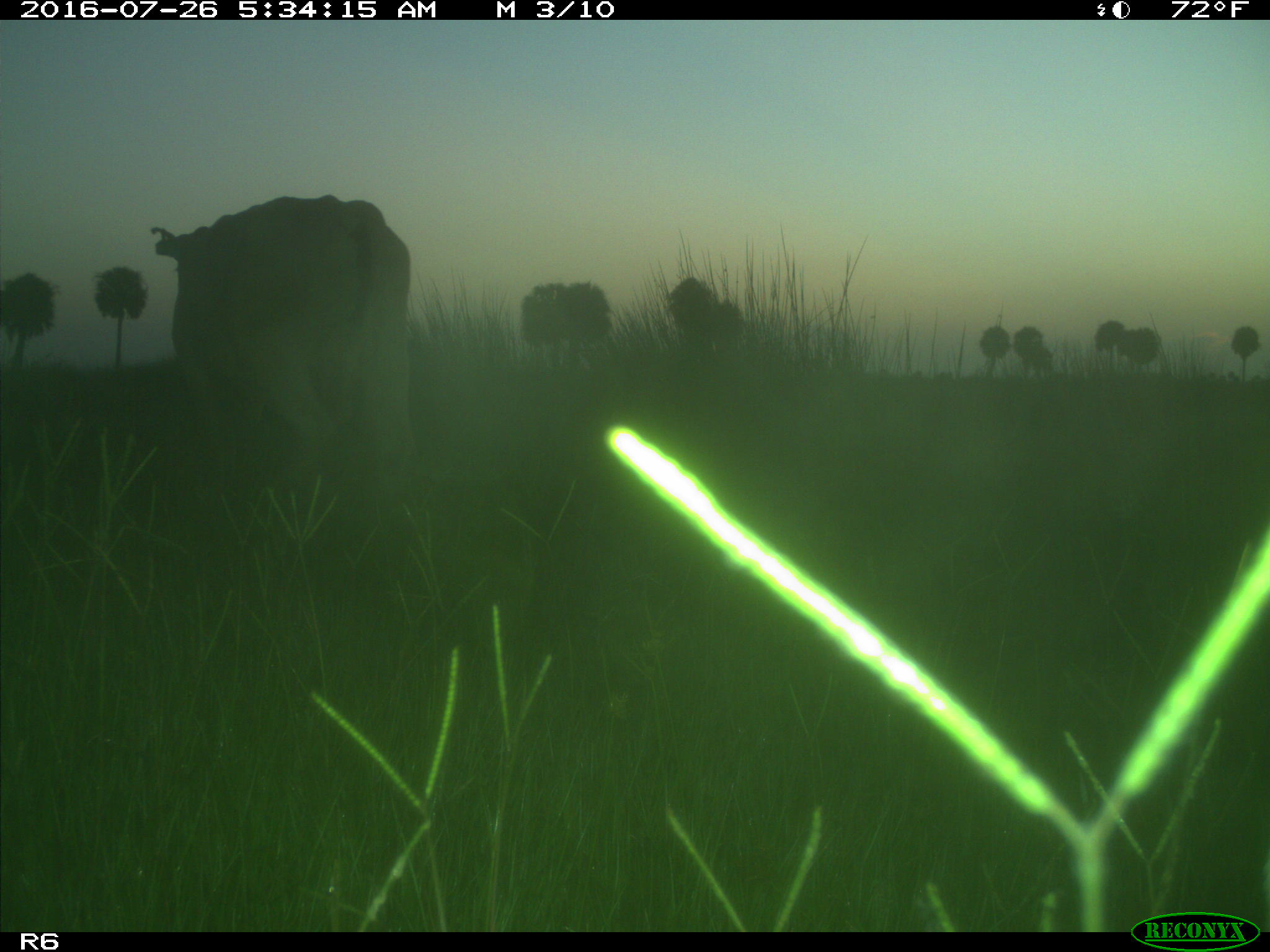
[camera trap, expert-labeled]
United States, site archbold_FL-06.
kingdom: Animalia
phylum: Chordata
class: Mammalia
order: Artiodactyla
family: Bovidae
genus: Bos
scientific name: Bos taurus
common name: domestic cow